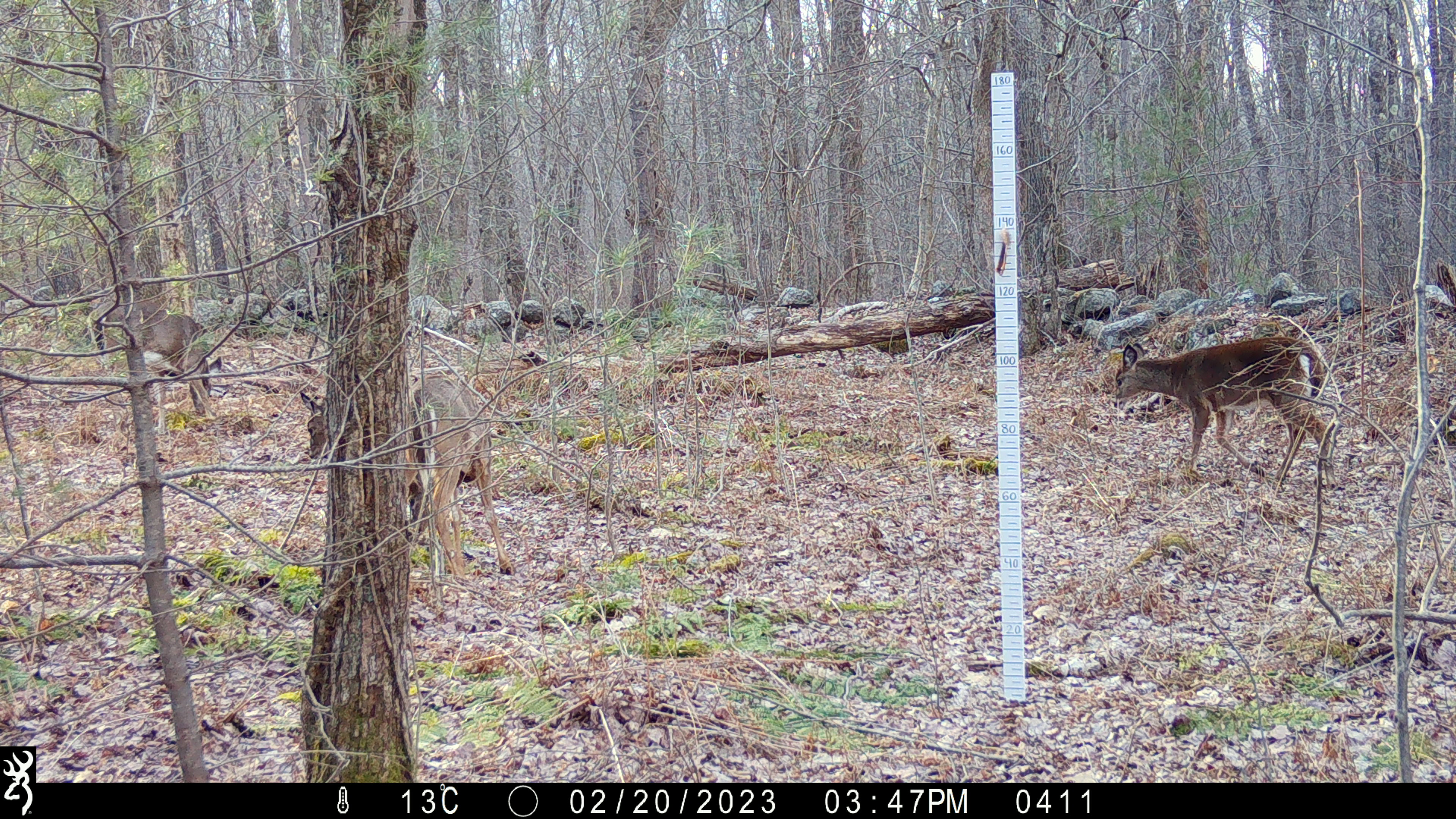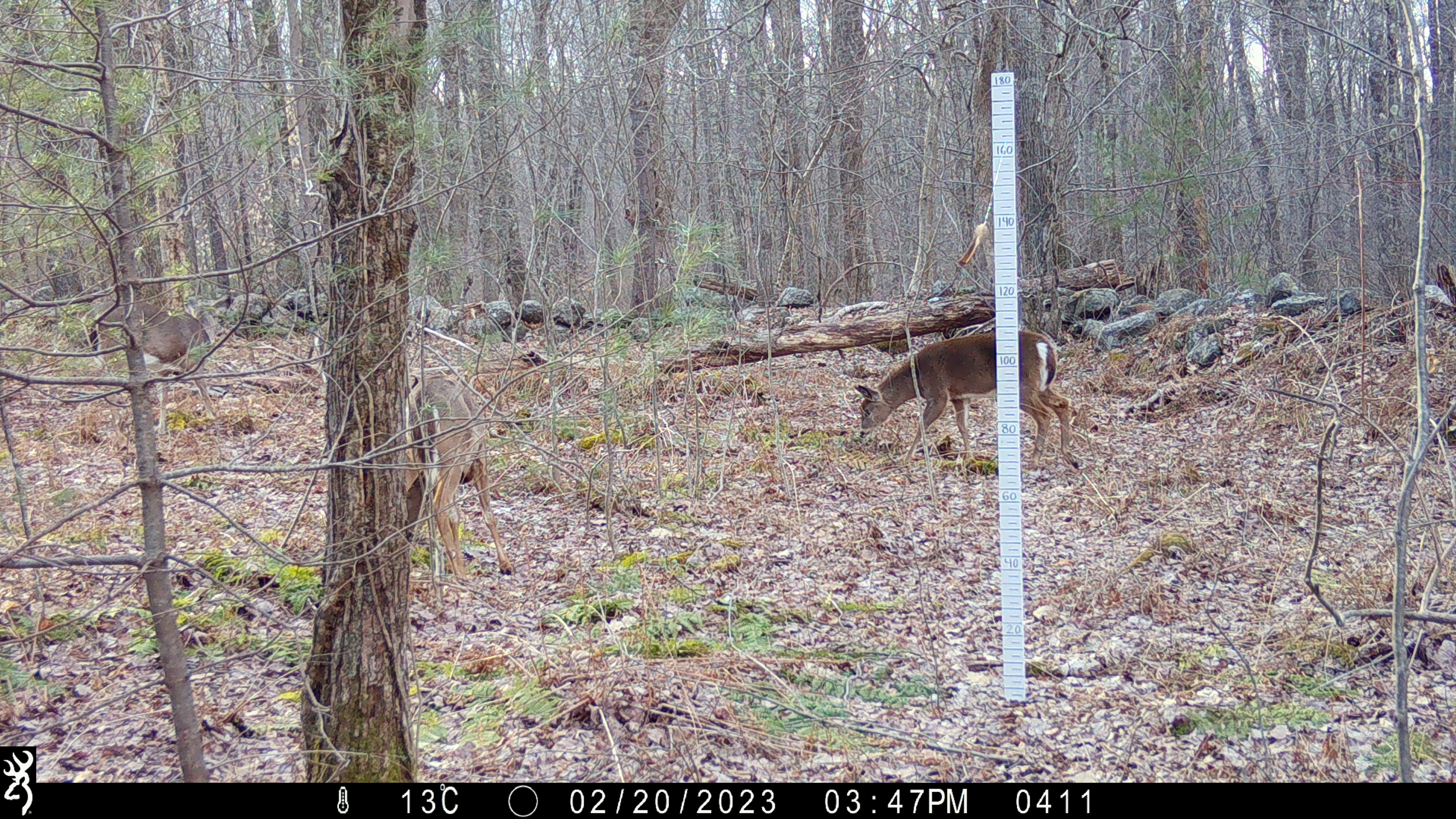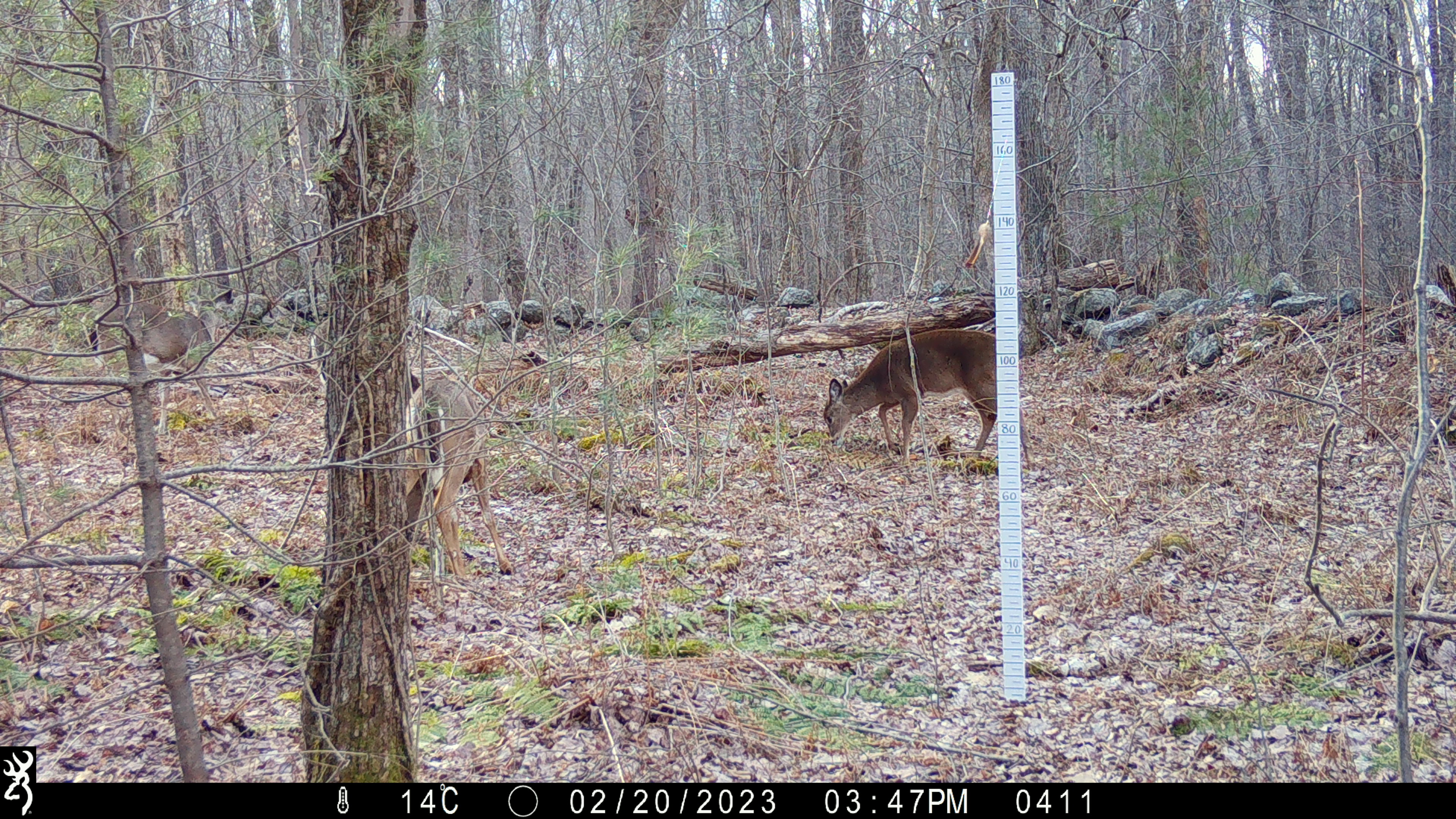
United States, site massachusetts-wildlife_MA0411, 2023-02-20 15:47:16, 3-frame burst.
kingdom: Animalia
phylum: Chordata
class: Mammalia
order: Artiodactyla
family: Cervidae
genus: Odocoileus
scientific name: Odocoileus virginianus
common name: white-tailed deer